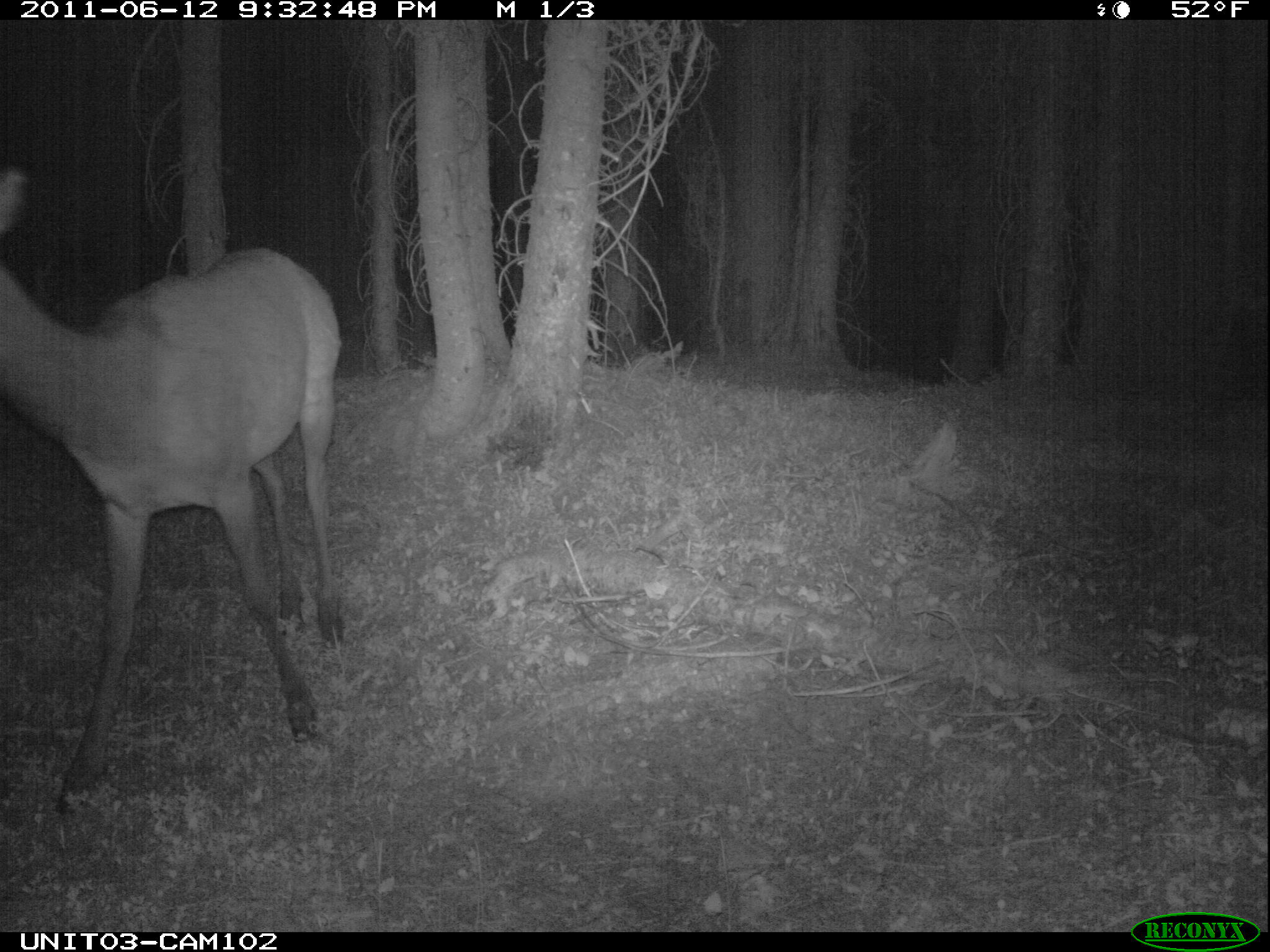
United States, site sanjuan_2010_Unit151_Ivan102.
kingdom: Animalia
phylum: Chordata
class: Mammalia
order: Artiodactyla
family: Cervidae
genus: Cervus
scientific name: Cervus elaphus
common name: red deer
Cervus elaphus (red deer).